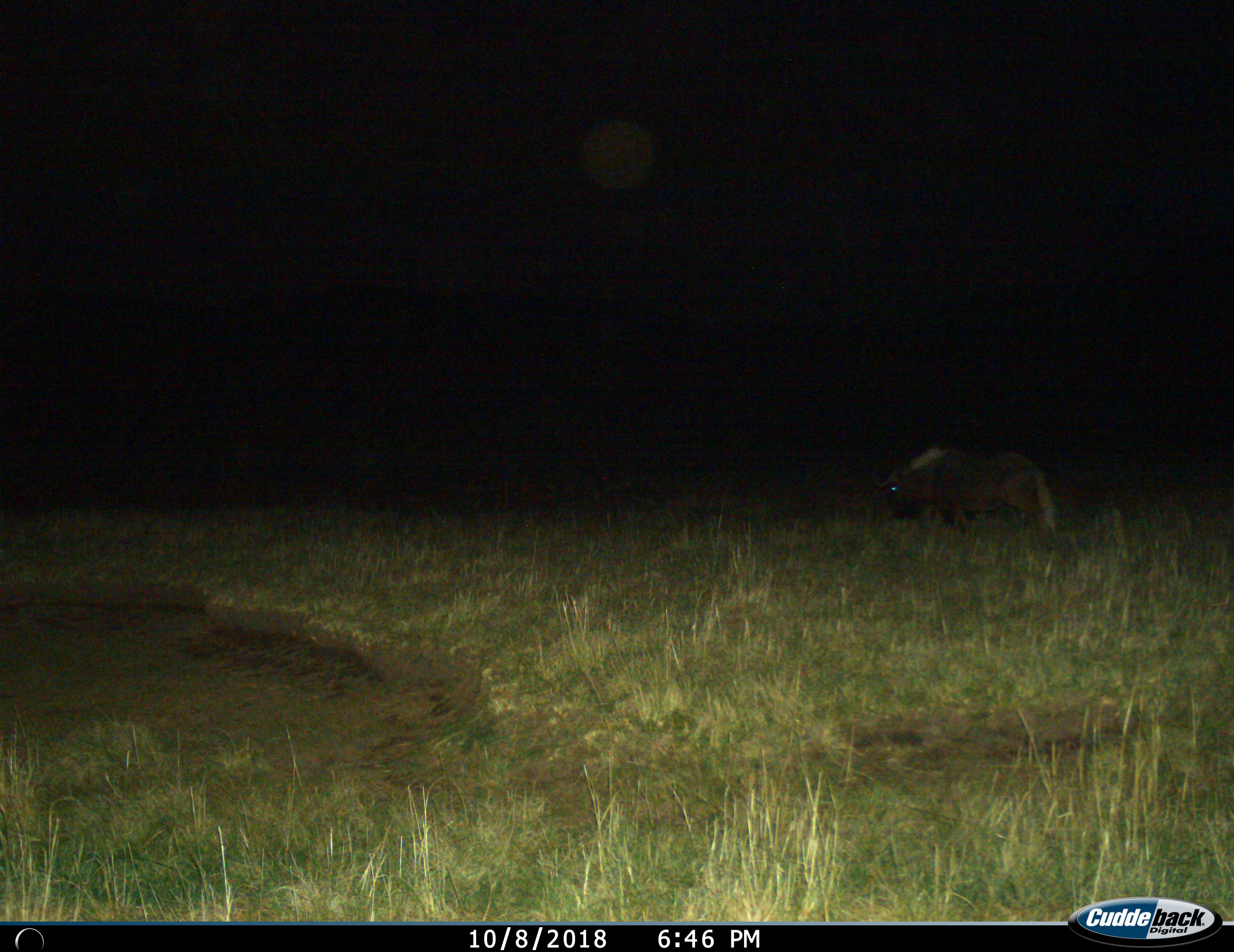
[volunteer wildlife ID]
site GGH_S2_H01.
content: unidentified animal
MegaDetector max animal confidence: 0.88